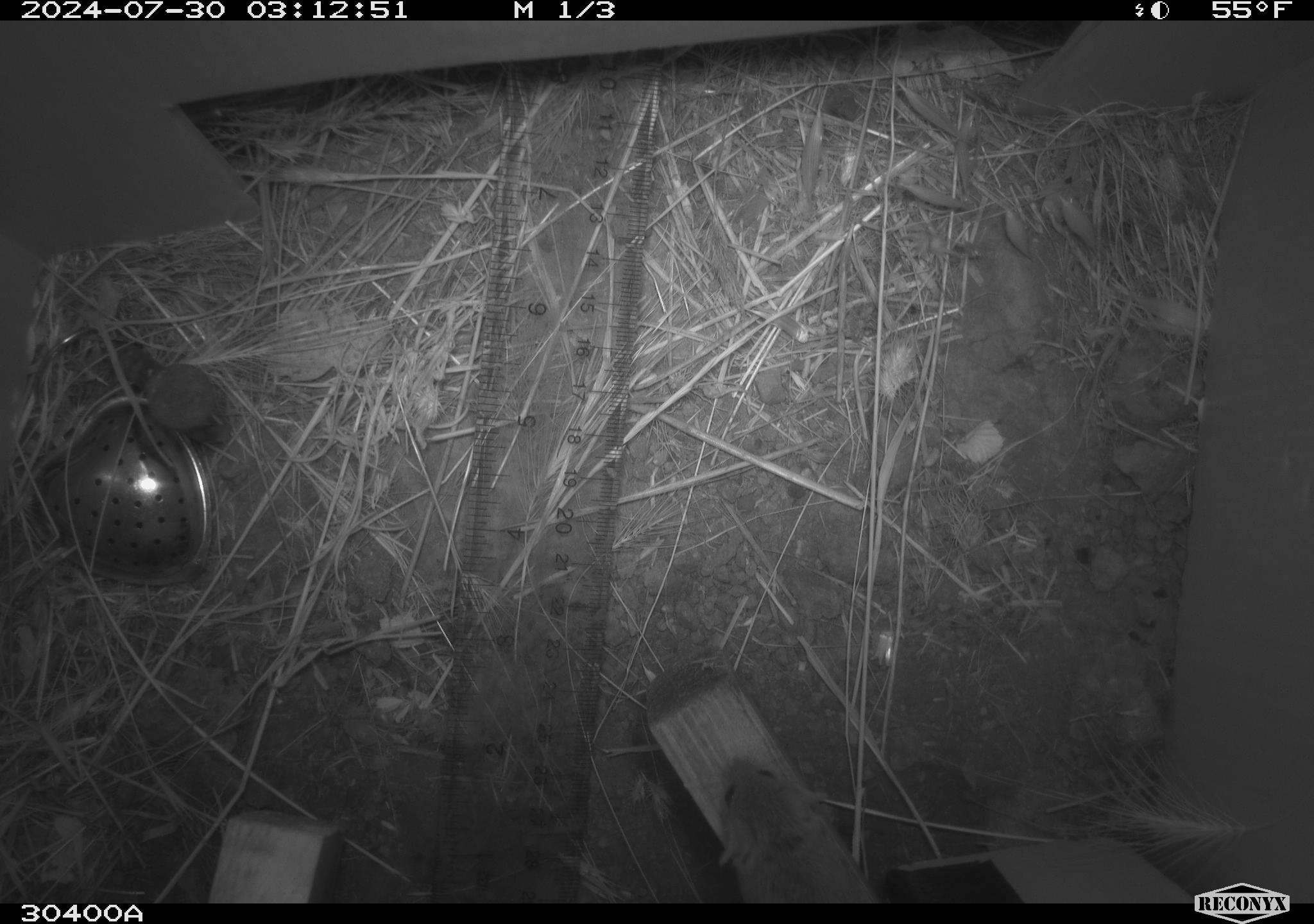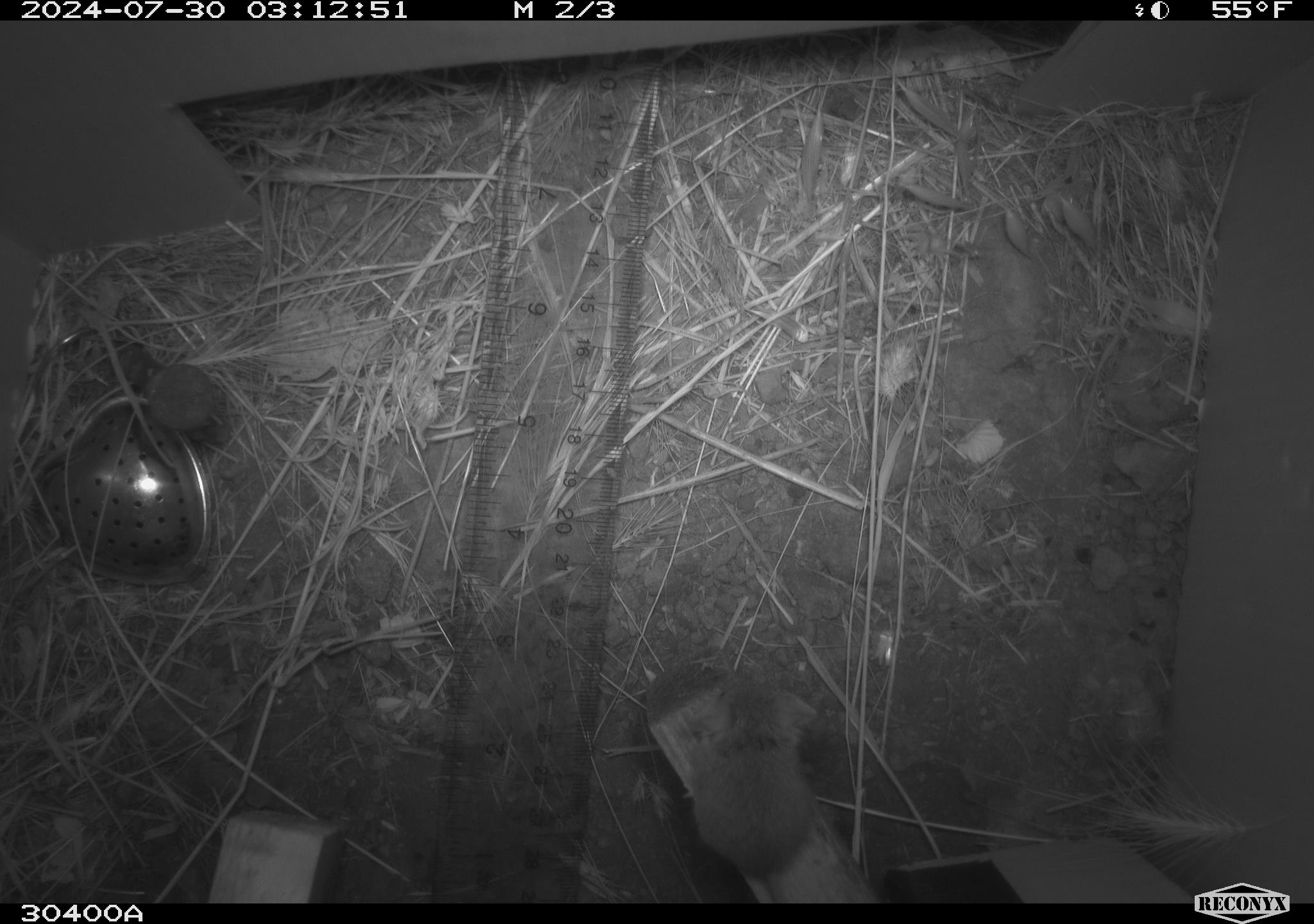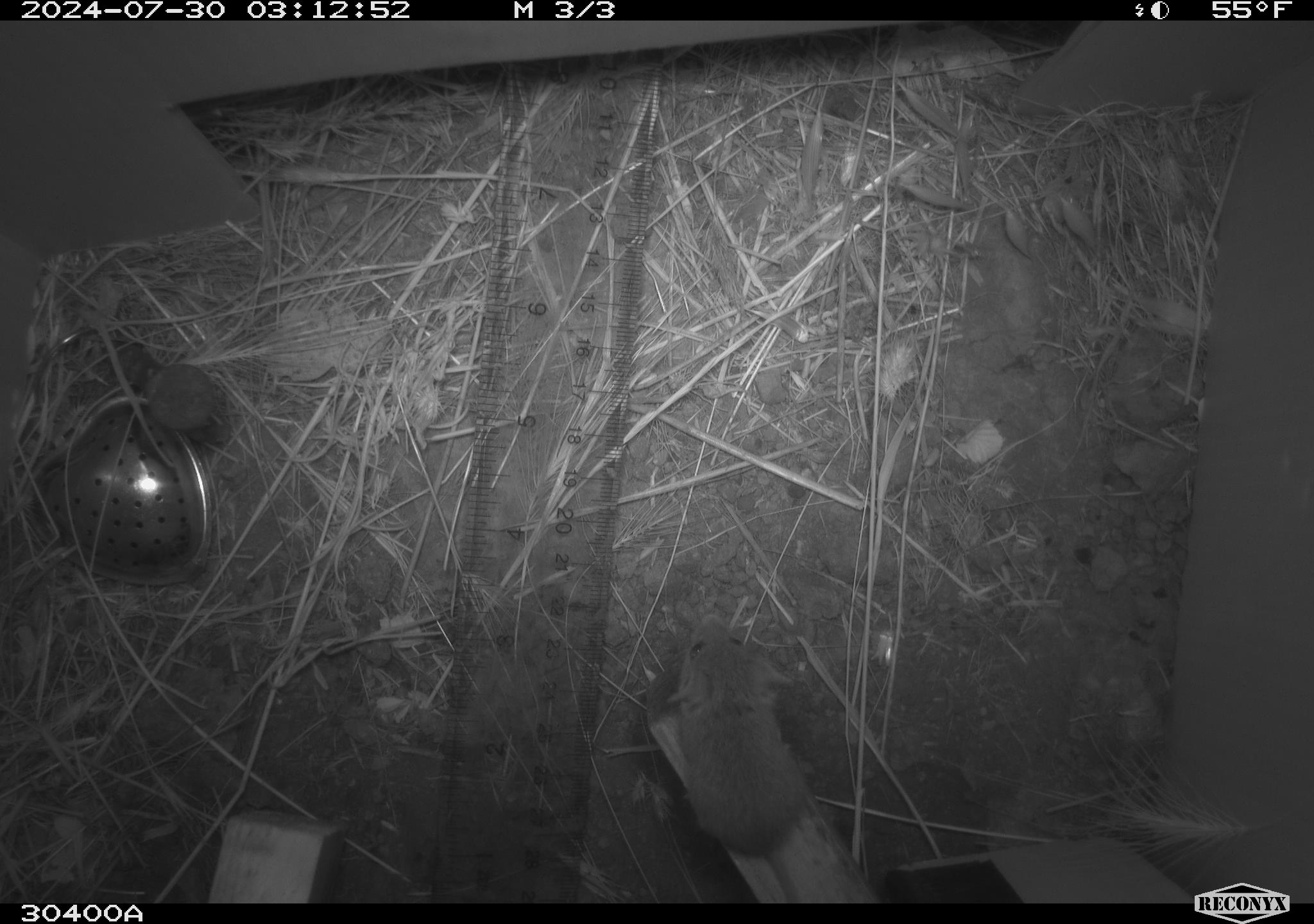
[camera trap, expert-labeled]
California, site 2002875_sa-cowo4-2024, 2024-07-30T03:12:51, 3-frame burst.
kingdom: Animalia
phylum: Chordata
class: Mammalia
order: Rodentia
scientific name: Rodentia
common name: mouse species